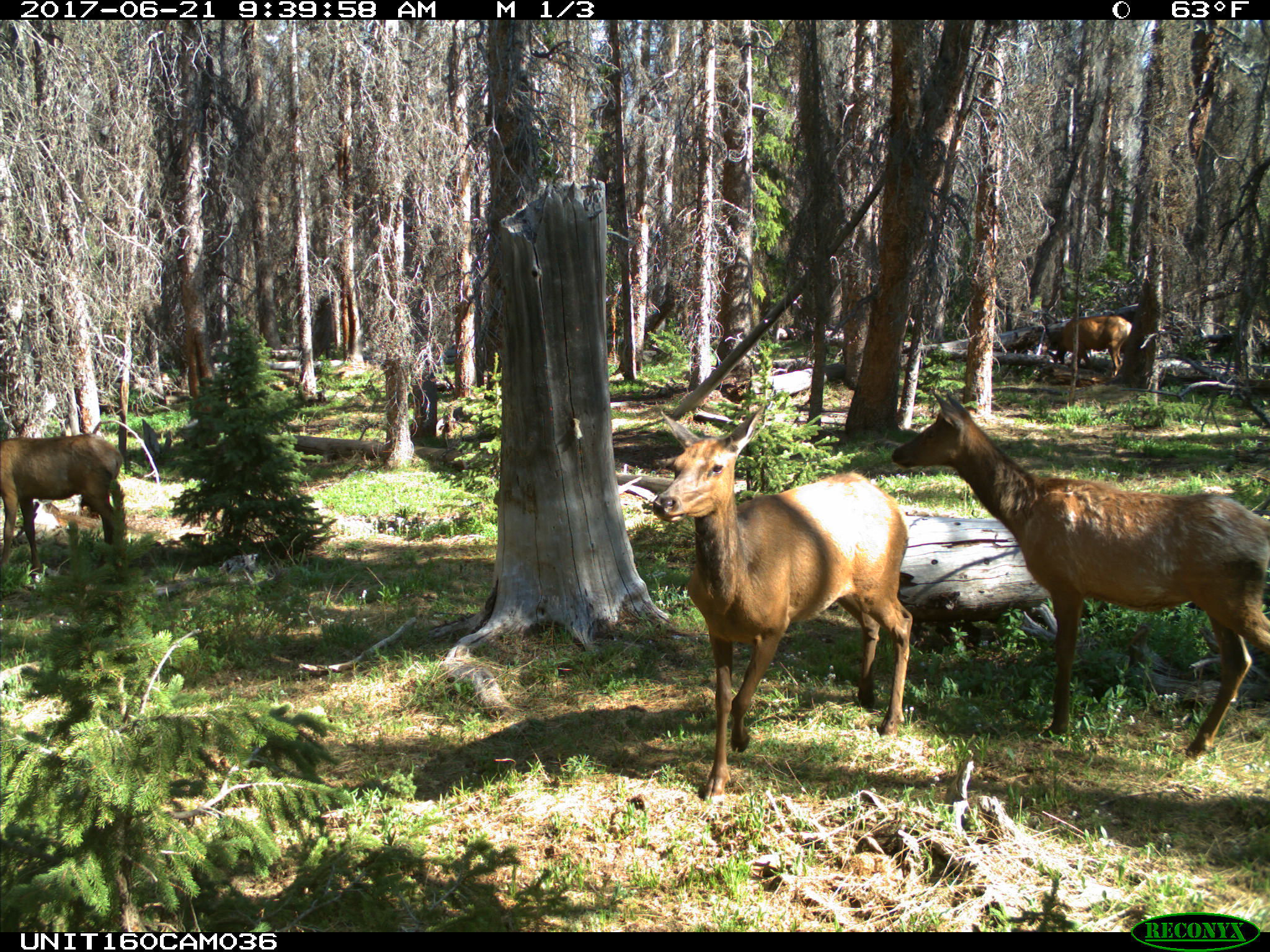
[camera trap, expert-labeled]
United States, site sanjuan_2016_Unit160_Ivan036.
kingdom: Animalia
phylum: Chordata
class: Mammalia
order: Artiodactyla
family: Cervidae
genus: Cervus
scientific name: Cervus elaphus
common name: red deer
Cervus elaphus (red deer).